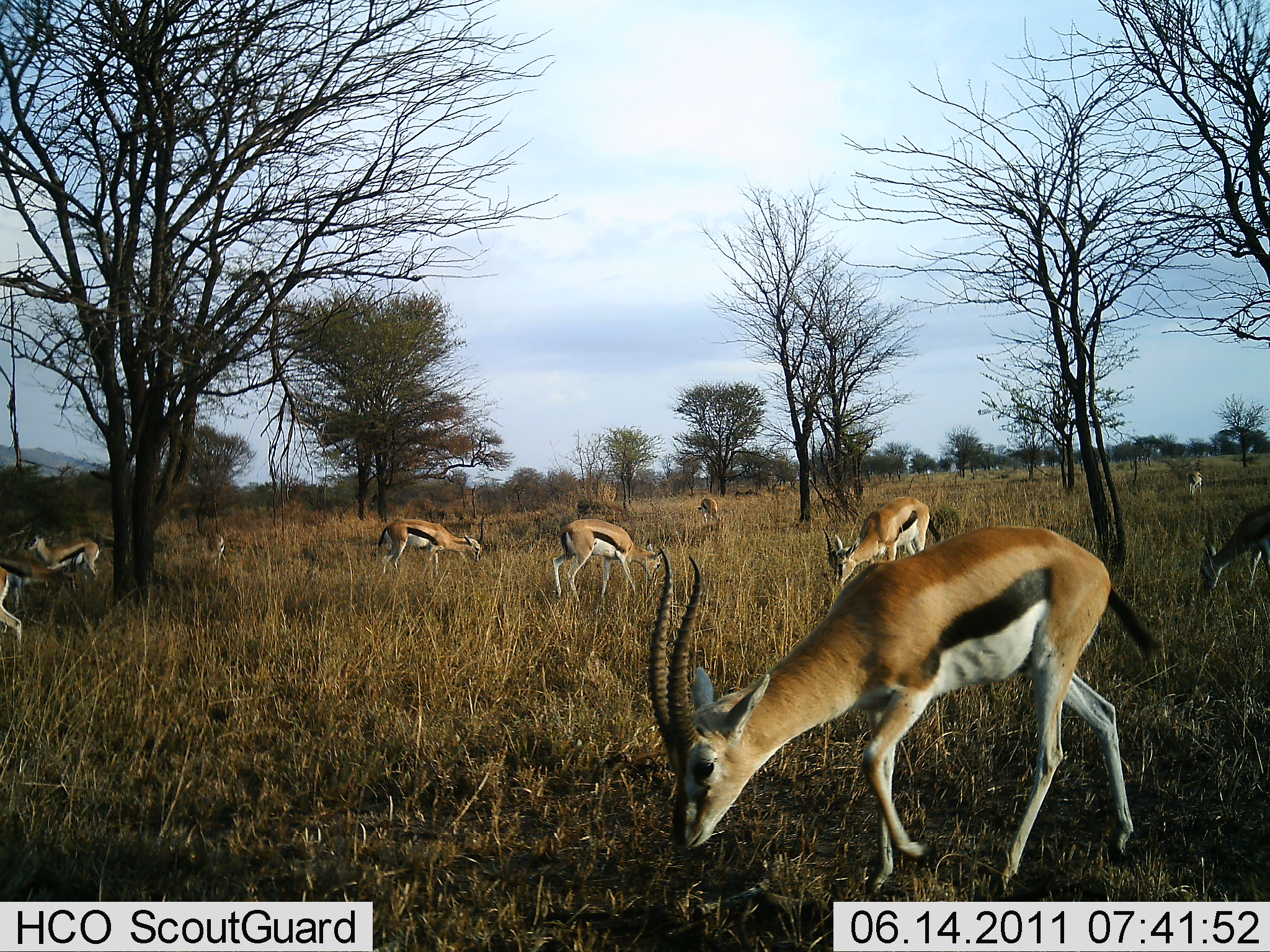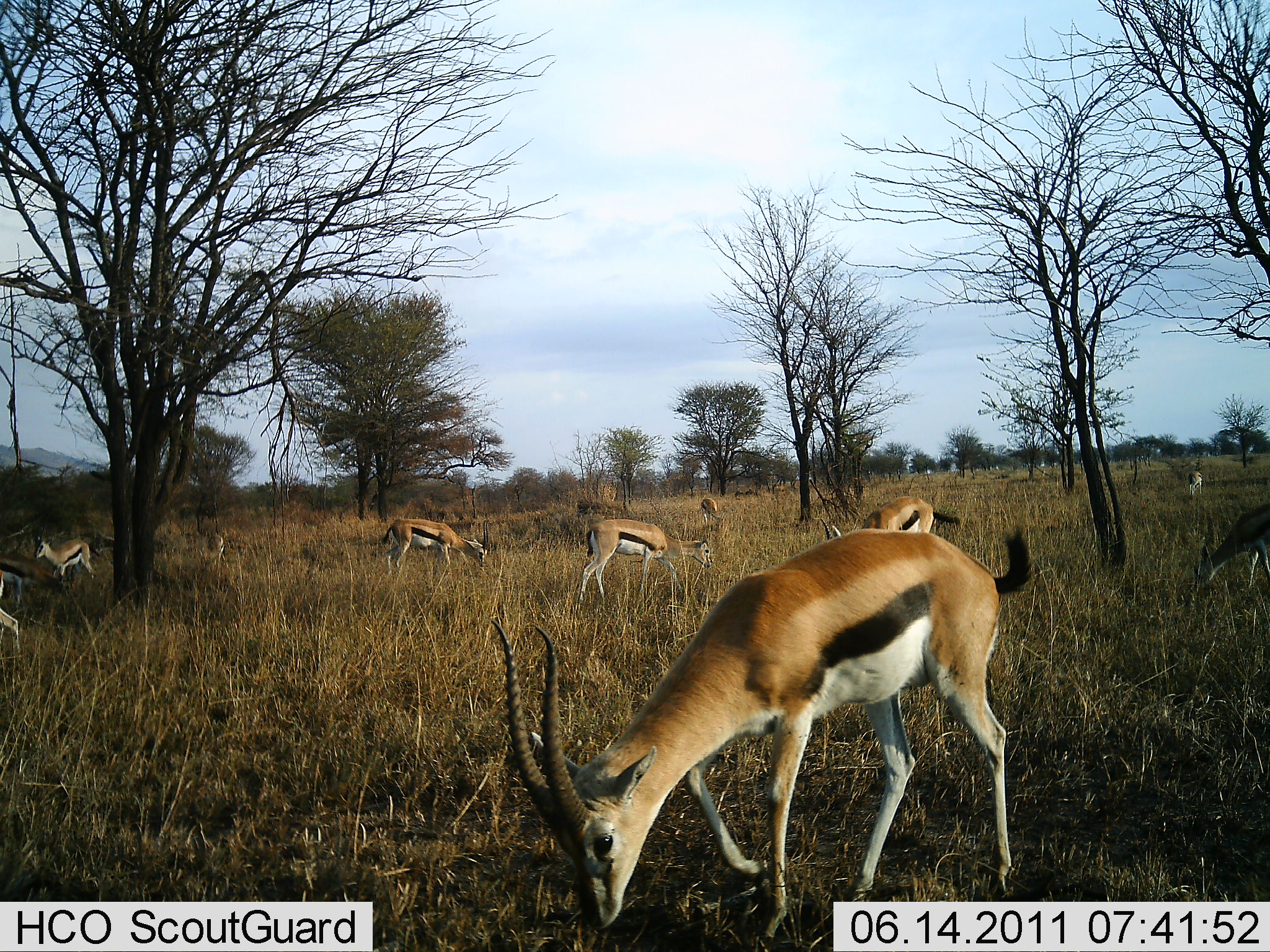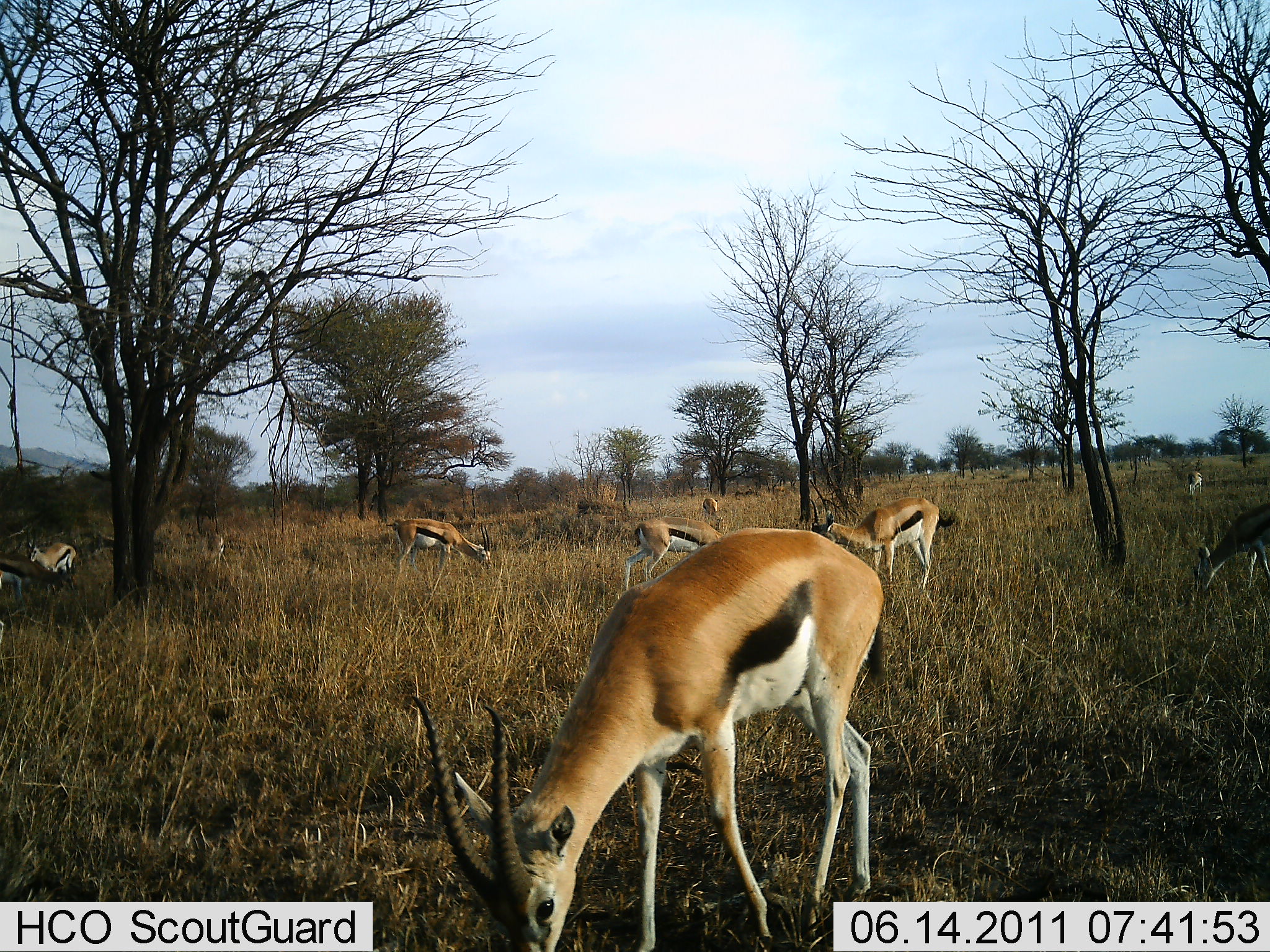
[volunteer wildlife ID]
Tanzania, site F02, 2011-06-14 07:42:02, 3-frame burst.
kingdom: Animalia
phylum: Chordata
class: Mammalia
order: Artiodactyla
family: Bovidae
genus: Eudorcas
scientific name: Eudorcas thomsonii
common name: thomson's gazelle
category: gazellethomsons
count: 10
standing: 30%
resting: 0%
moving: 10%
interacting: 0%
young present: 0%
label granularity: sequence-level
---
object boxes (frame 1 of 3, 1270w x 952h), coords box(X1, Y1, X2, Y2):
animal: box(644, 523, 1141, 896); box(821, 494, 942, 584); box(552, 517, 665, 602); box(1196, 502, 1270, 605); box(375, 513, 487, 579); box(0, 553, 78, 615); box(21, 520, 100, 580); box(0, 566, 24, 648)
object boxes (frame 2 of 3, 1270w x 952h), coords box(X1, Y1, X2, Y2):
animal: box(481, 527, 1036, 950); box(578, 518, 714, 603); box(1189, 502, 1270, 594); box(817, 496, 961, 540); box(381, 518, 490, 575); box(0, 548, 71, 610); box(31, 520, 97, 584); box(0, 570, 23, 668)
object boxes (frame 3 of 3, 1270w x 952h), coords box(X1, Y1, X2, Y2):
animal: box(410, 525, 886, 952); box(805, 496, 957, 590); box(622, 516, 725, 589); box(1192, 502, 1270, 596); box(396, 518, 493, 576); box(0, 549, 65, 612); box(25, 526, 76, 579); box(386, 517, 462, 552); box(0, 570, 4, 643)